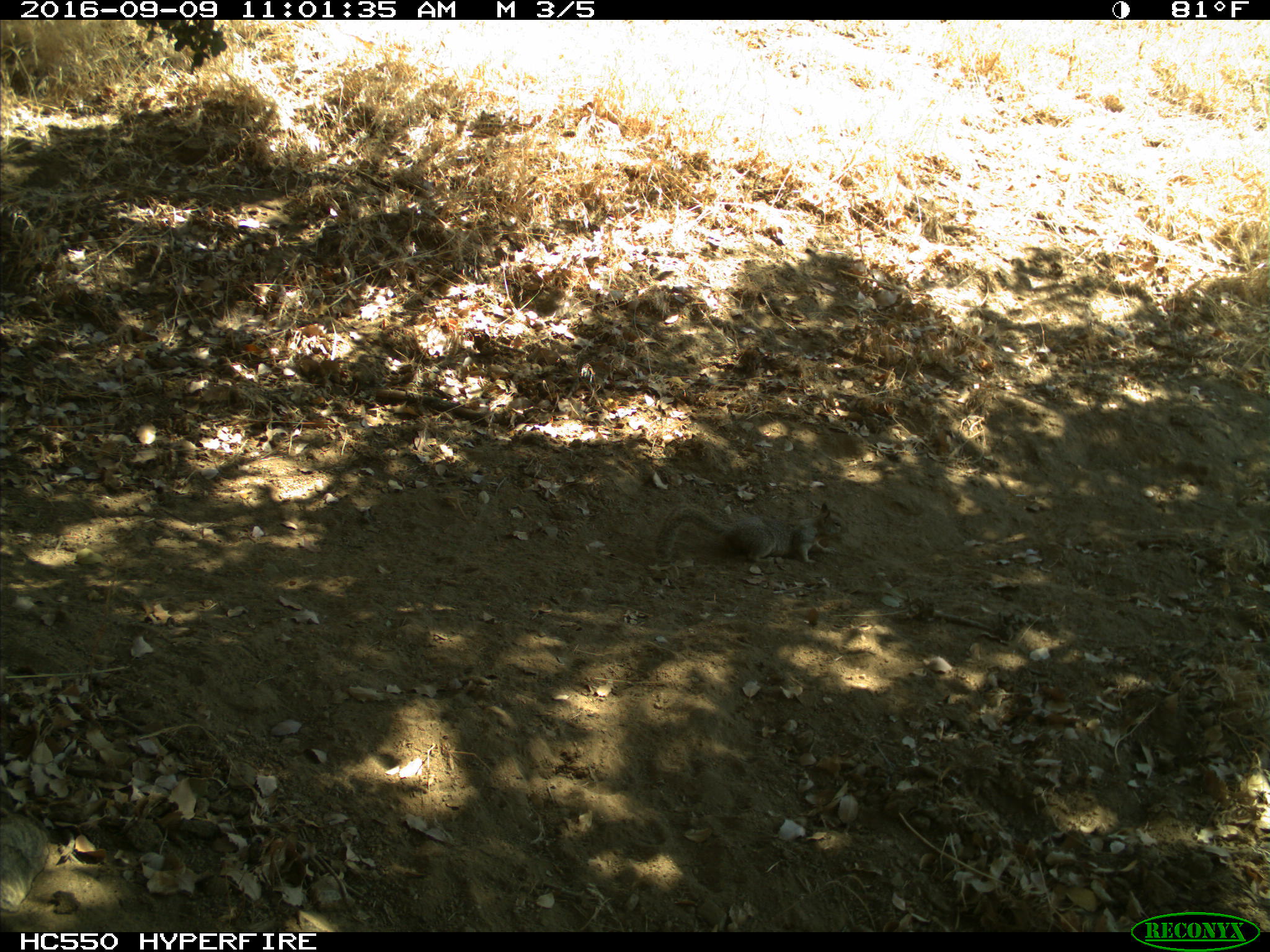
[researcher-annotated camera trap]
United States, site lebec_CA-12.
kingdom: Animalia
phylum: Chordata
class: Mammalia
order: Rodentia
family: Sciuridae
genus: Otospermophilus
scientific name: Otospermophilus beecheyi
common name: california ground squirrel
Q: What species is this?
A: Otospermophilus beecheyi (california ground squirrel).